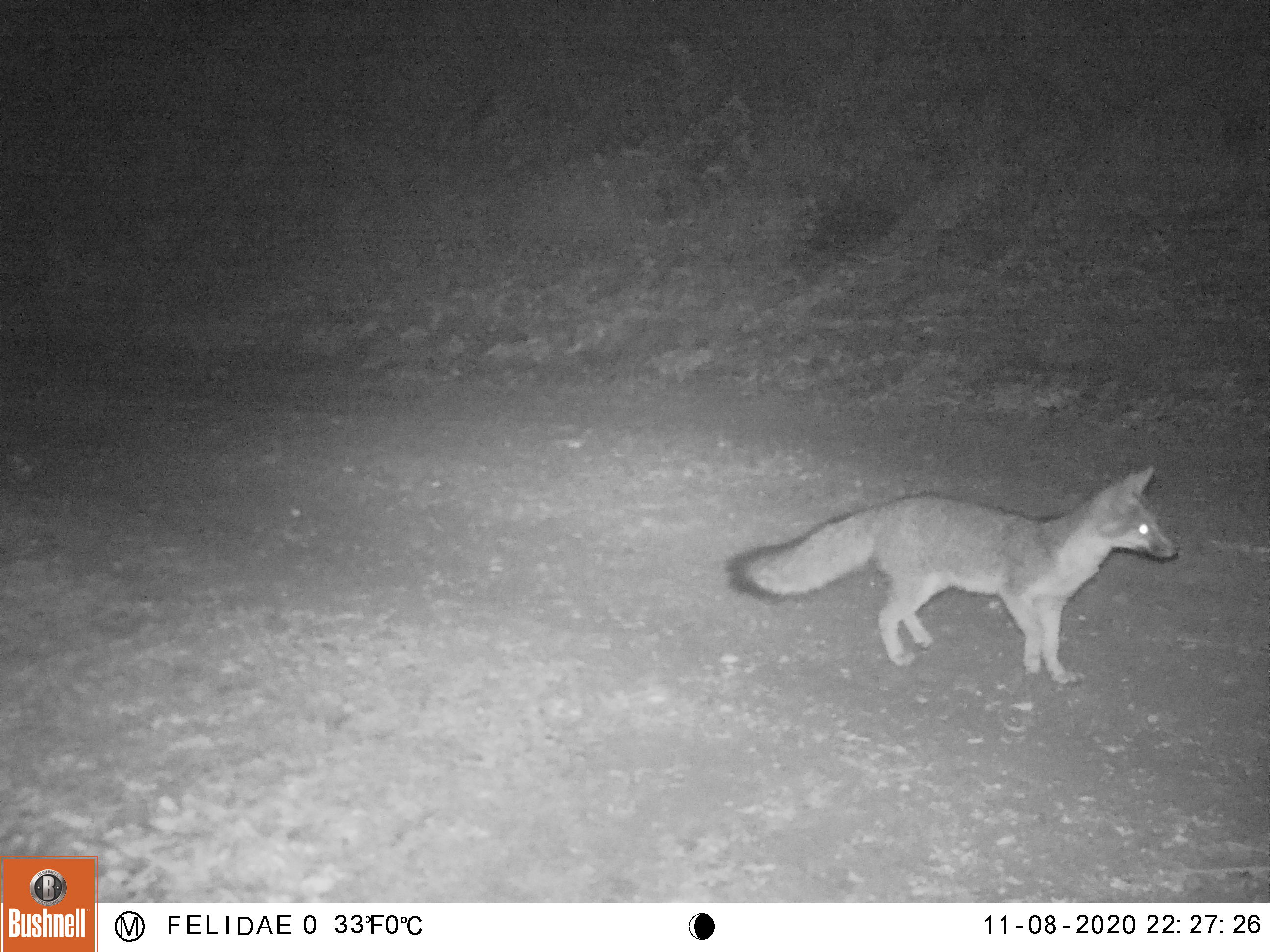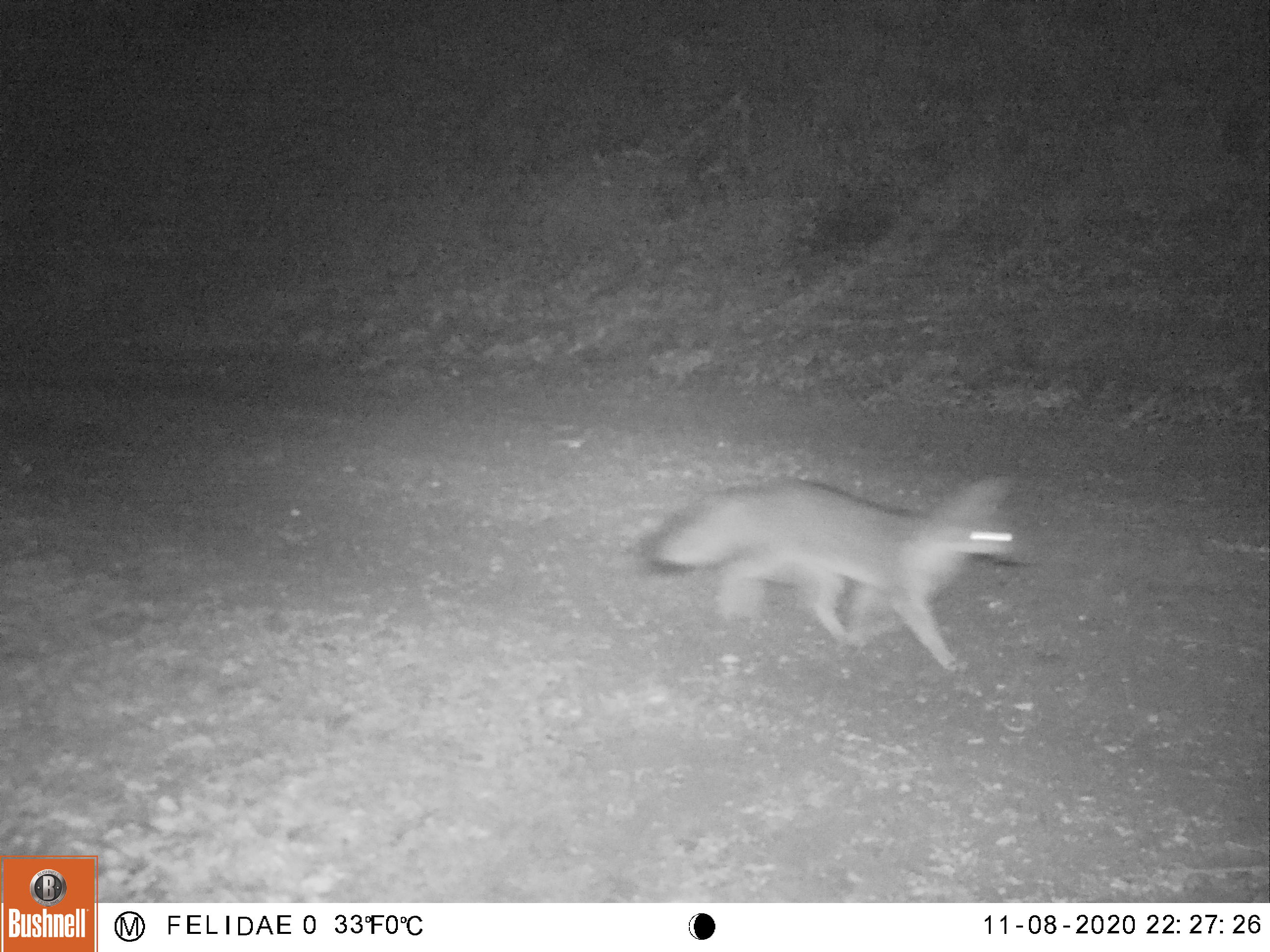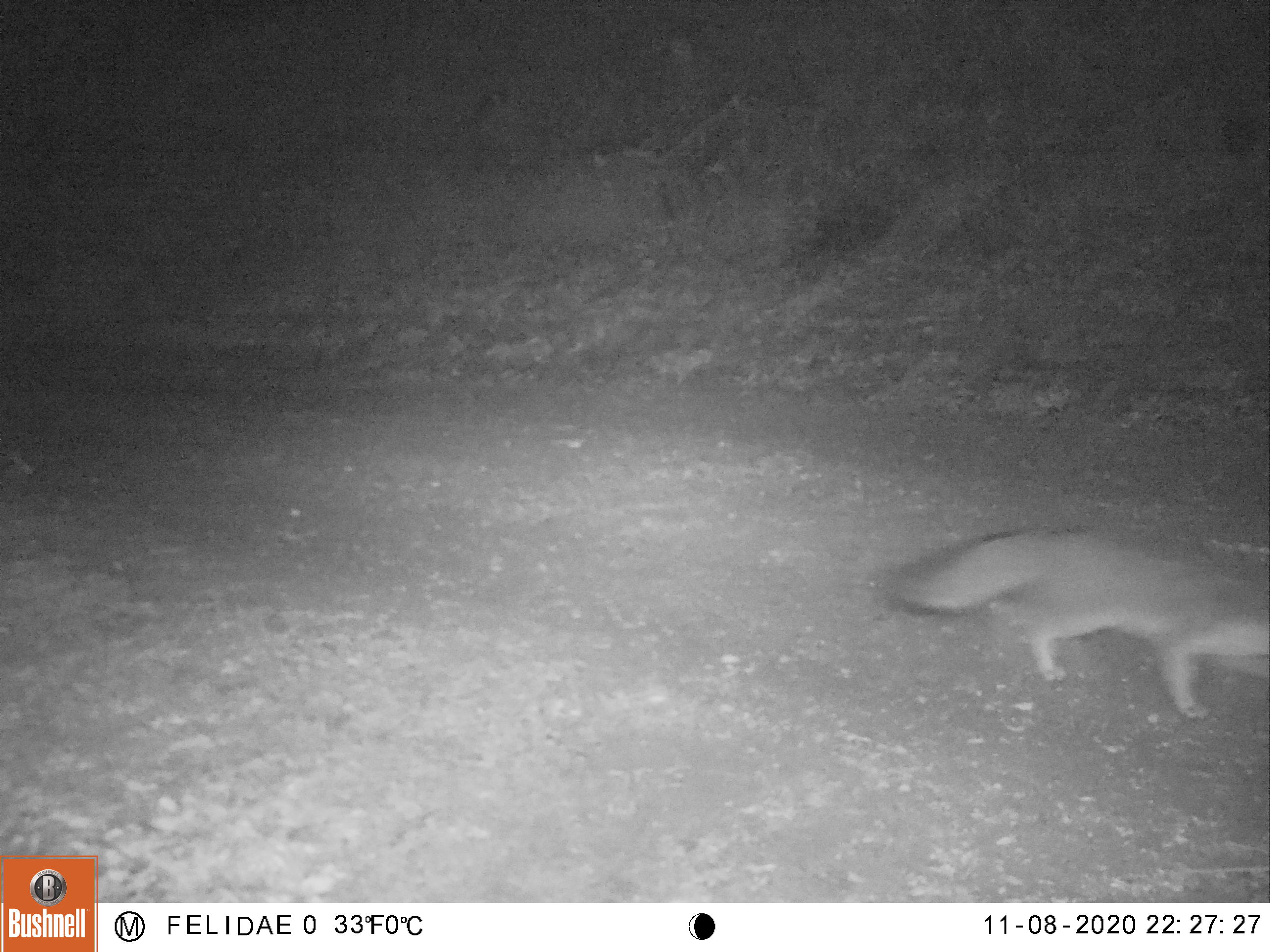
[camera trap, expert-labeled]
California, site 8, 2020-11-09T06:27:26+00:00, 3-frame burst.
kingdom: Animalia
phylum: Chordata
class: Mammalia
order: Carnivora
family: Canidae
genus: Urocyon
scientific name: Urocyon cinereoargenteus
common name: gray fox